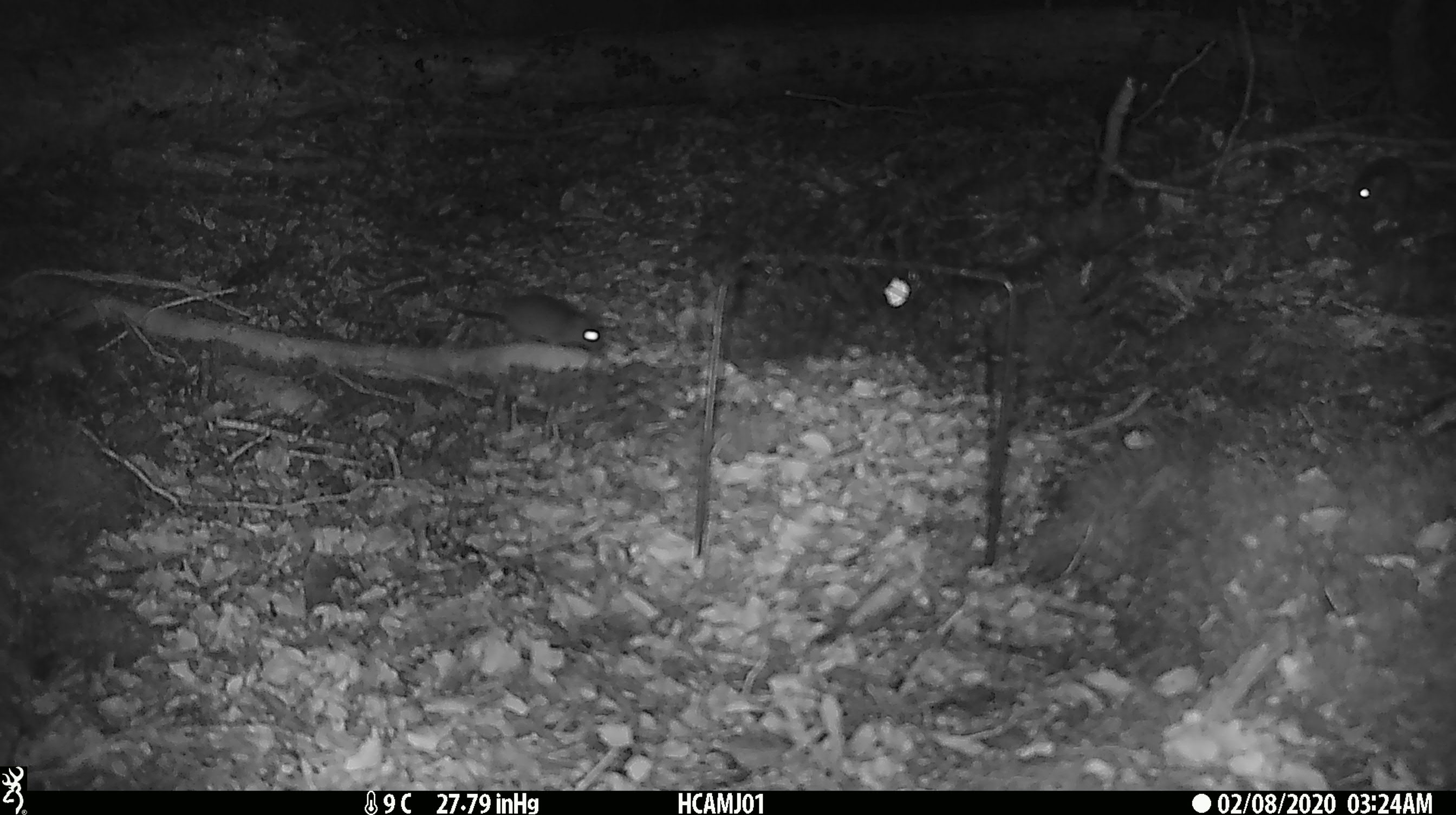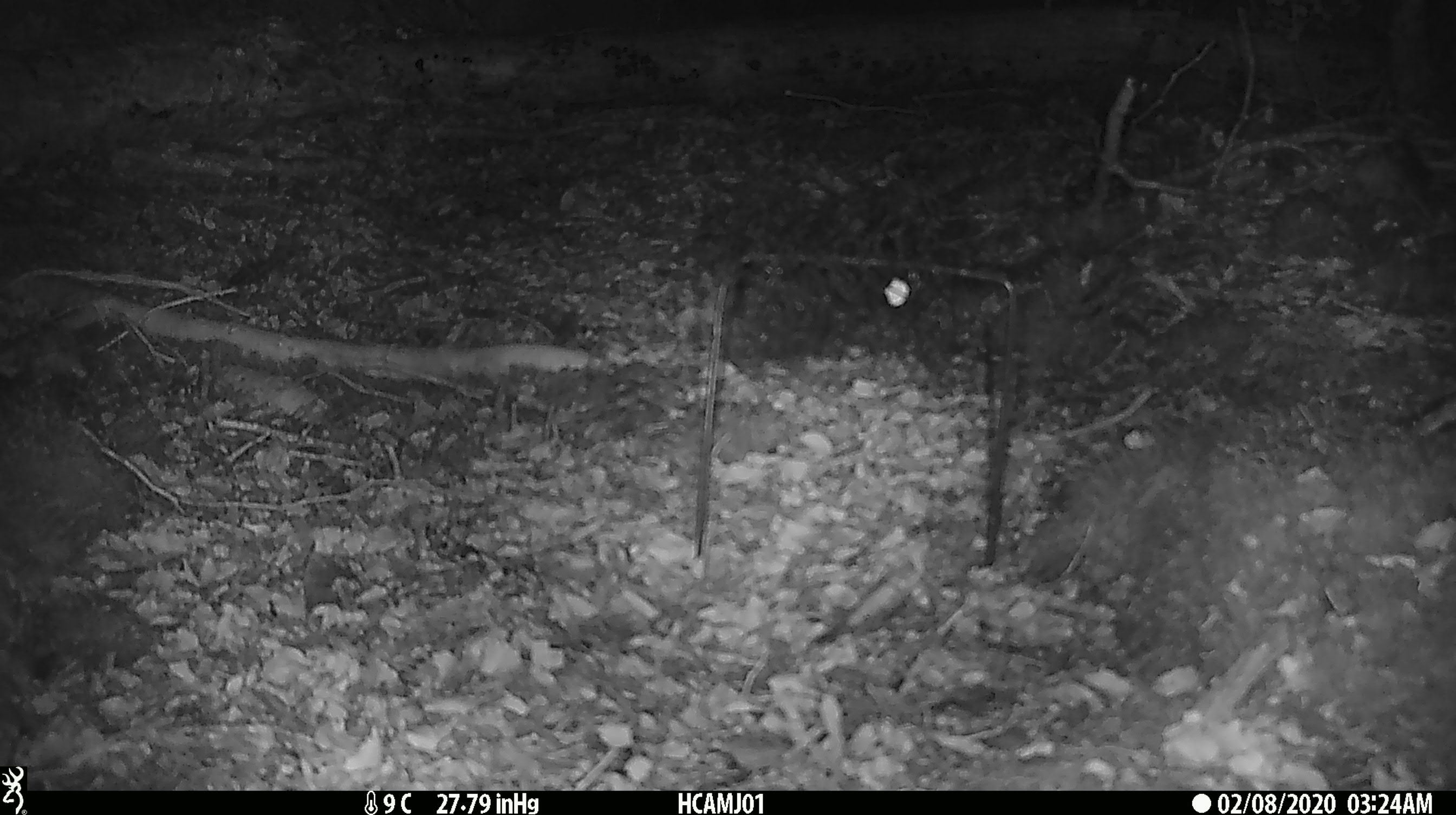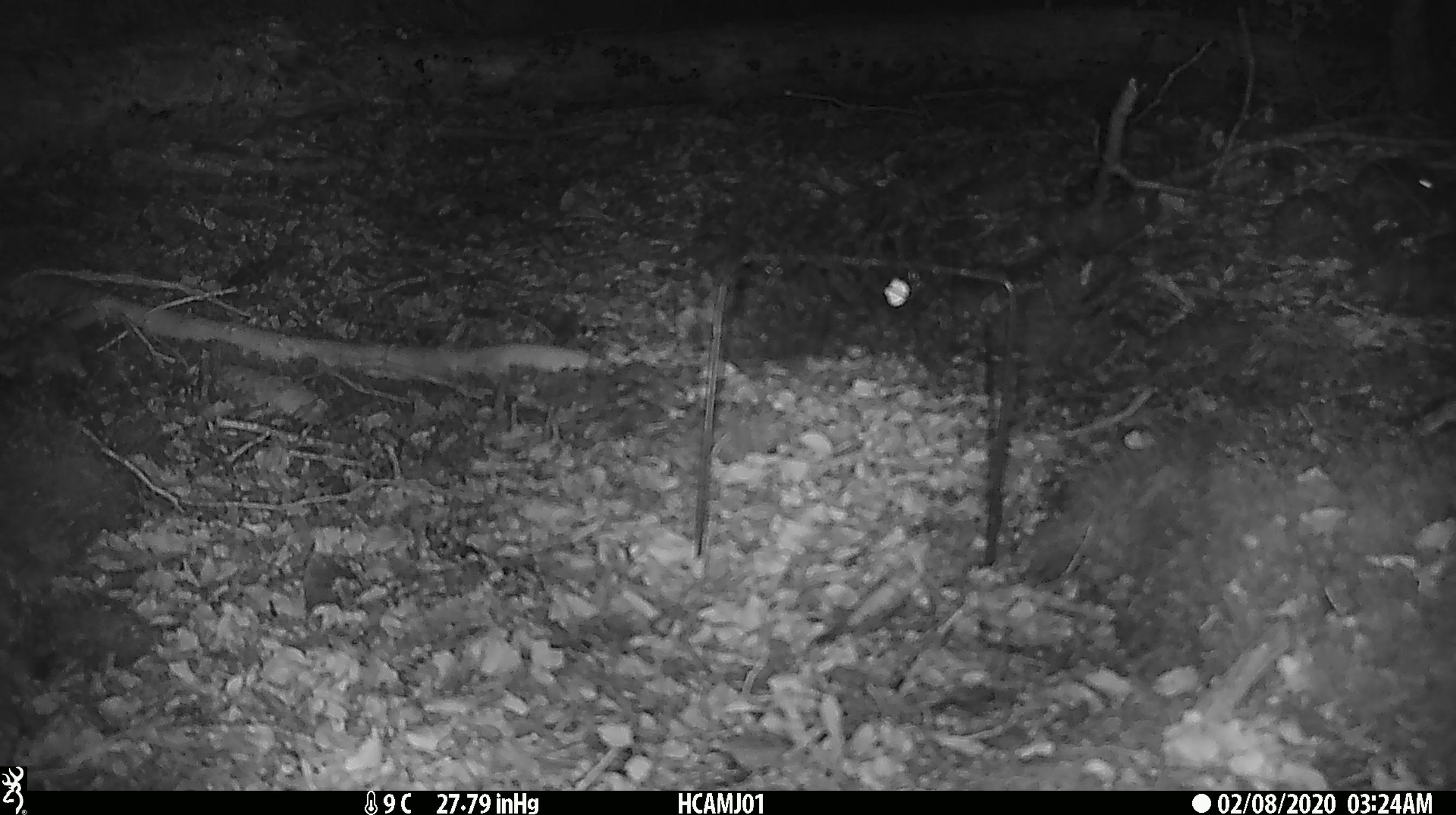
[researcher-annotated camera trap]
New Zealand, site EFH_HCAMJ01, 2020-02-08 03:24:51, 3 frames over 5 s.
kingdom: Animalia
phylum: Chordata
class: Mammalia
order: Rodentia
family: Muridae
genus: Mus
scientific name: Mus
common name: mouse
Mouse (Mus).